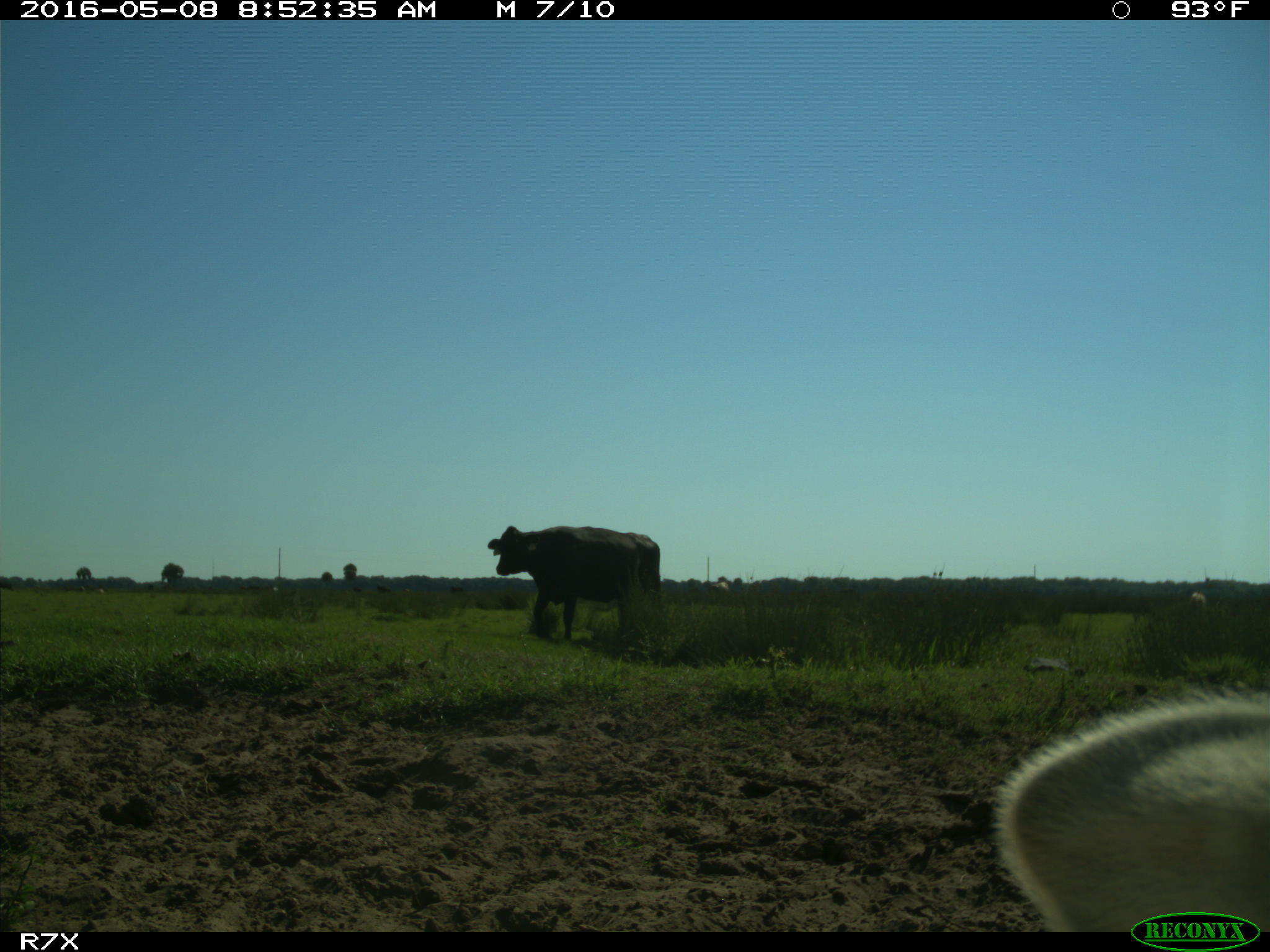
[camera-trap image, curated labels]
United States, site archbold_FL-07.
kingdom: Animalia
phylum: Chordata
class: Mammalia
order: Artiodactyla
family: Bovidae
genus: Bos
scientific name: Bos taurus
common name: domestic cow